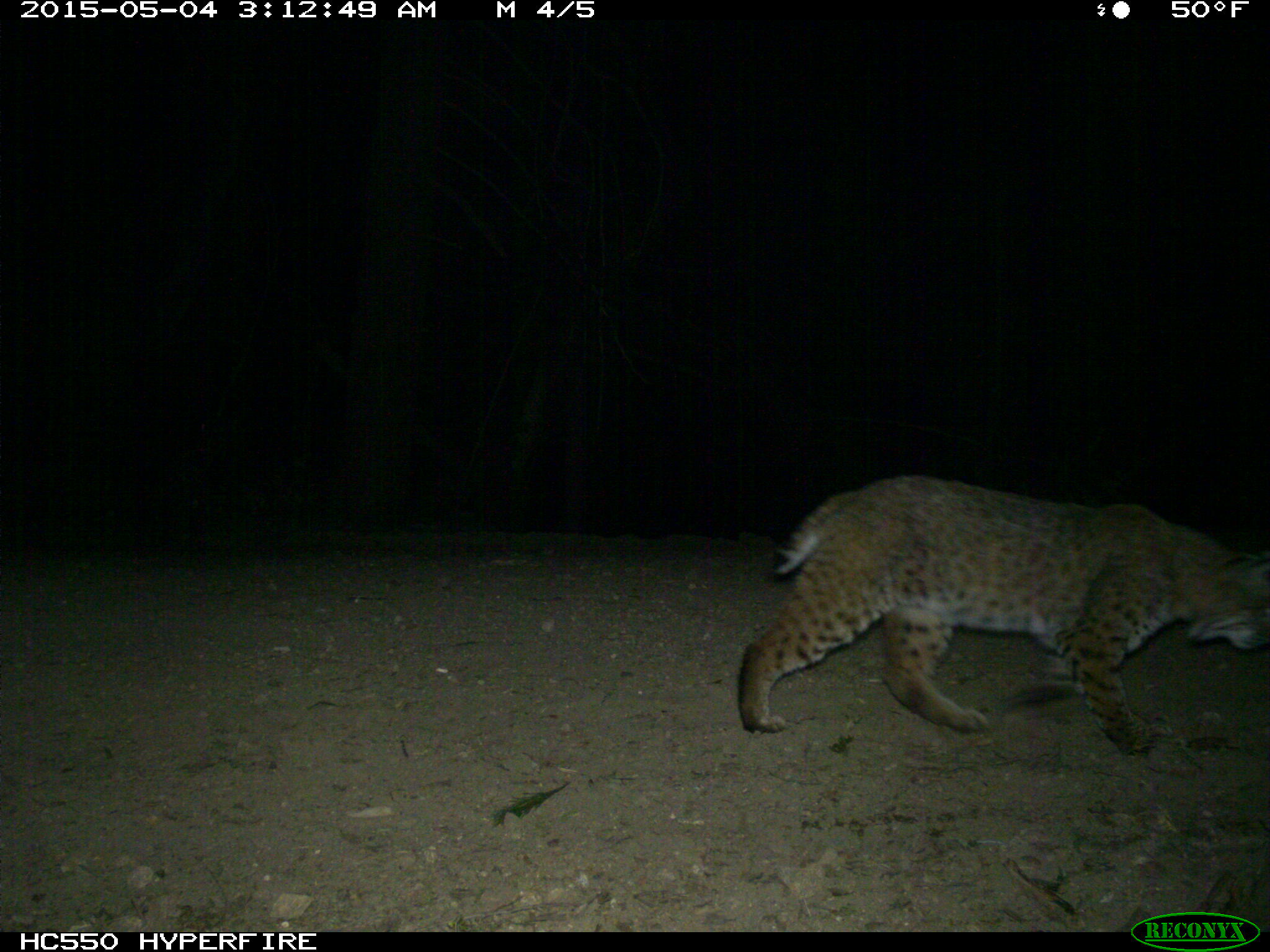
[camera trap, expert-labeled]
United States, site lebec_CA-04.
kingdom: Animalia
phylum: Chordata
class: Mammalia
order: Carnivora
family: Felidae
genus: Lynx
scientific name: Lynx rufus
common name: bobcat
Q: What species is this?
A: Lynx rufus (bobcat).